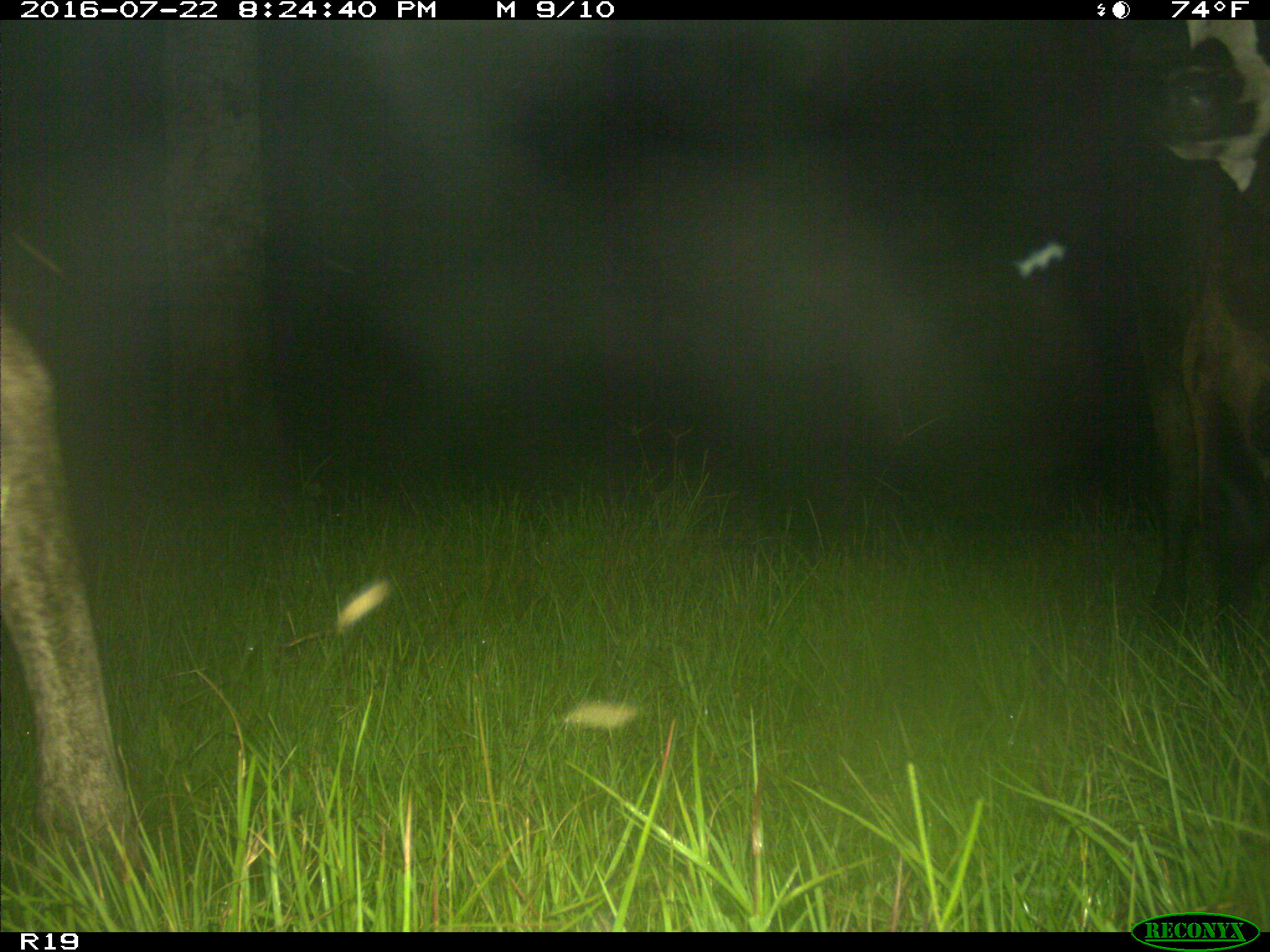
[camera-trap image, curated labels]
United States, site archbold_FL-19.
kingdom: Animalia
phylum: Chordata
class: Mammalia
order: Artiodactyla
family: Bovidae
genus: Bos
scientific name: Bos taurus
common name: domestic cow